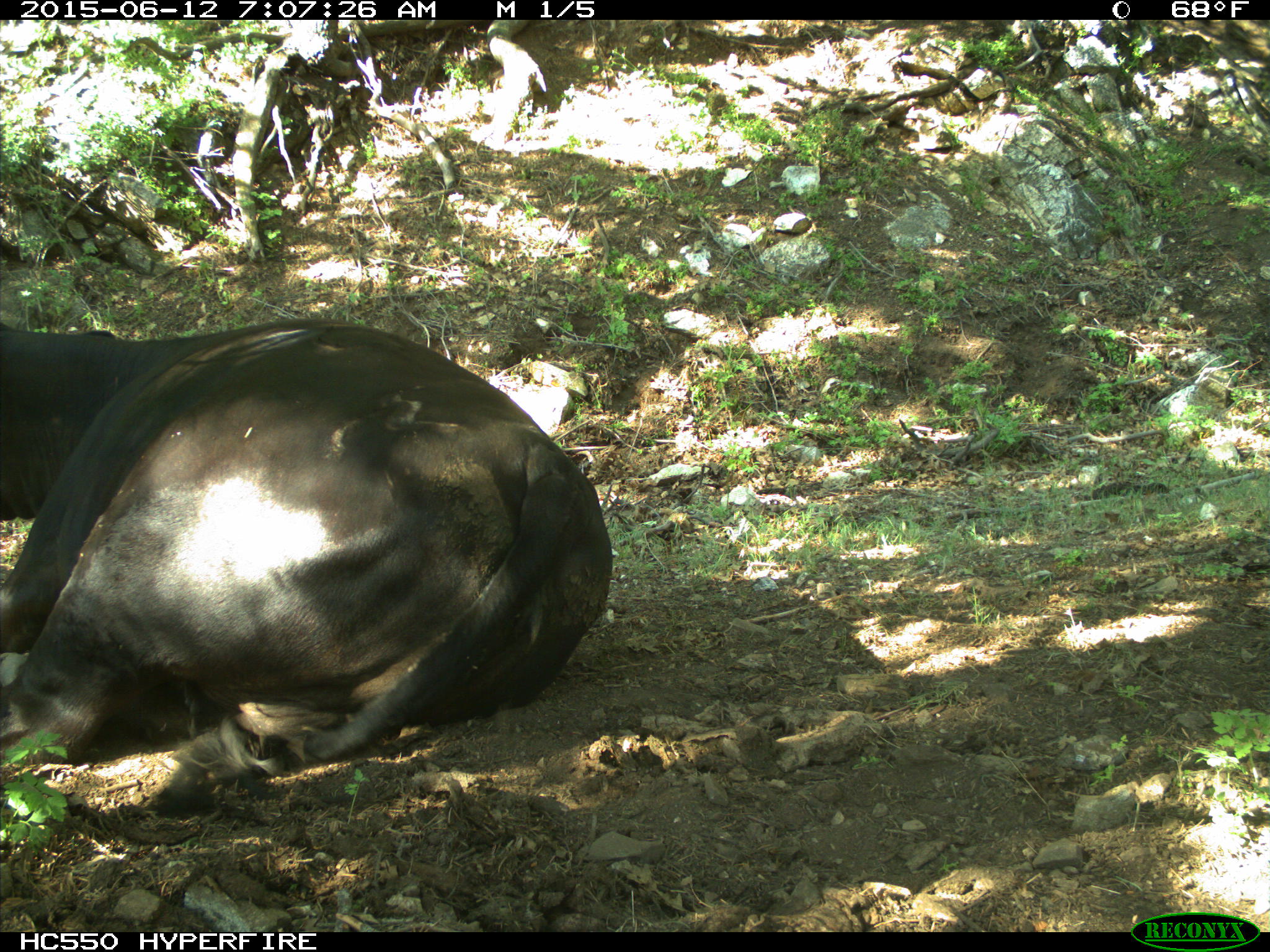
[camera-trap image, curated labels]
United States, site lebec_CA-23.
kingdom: Animalia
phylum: Chordata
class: Mammalia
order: Artiodactyla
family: Bovidae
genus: Bos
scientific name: Bos taurus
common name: domestic cow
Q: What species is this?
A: Bos taurus (domestic cow).